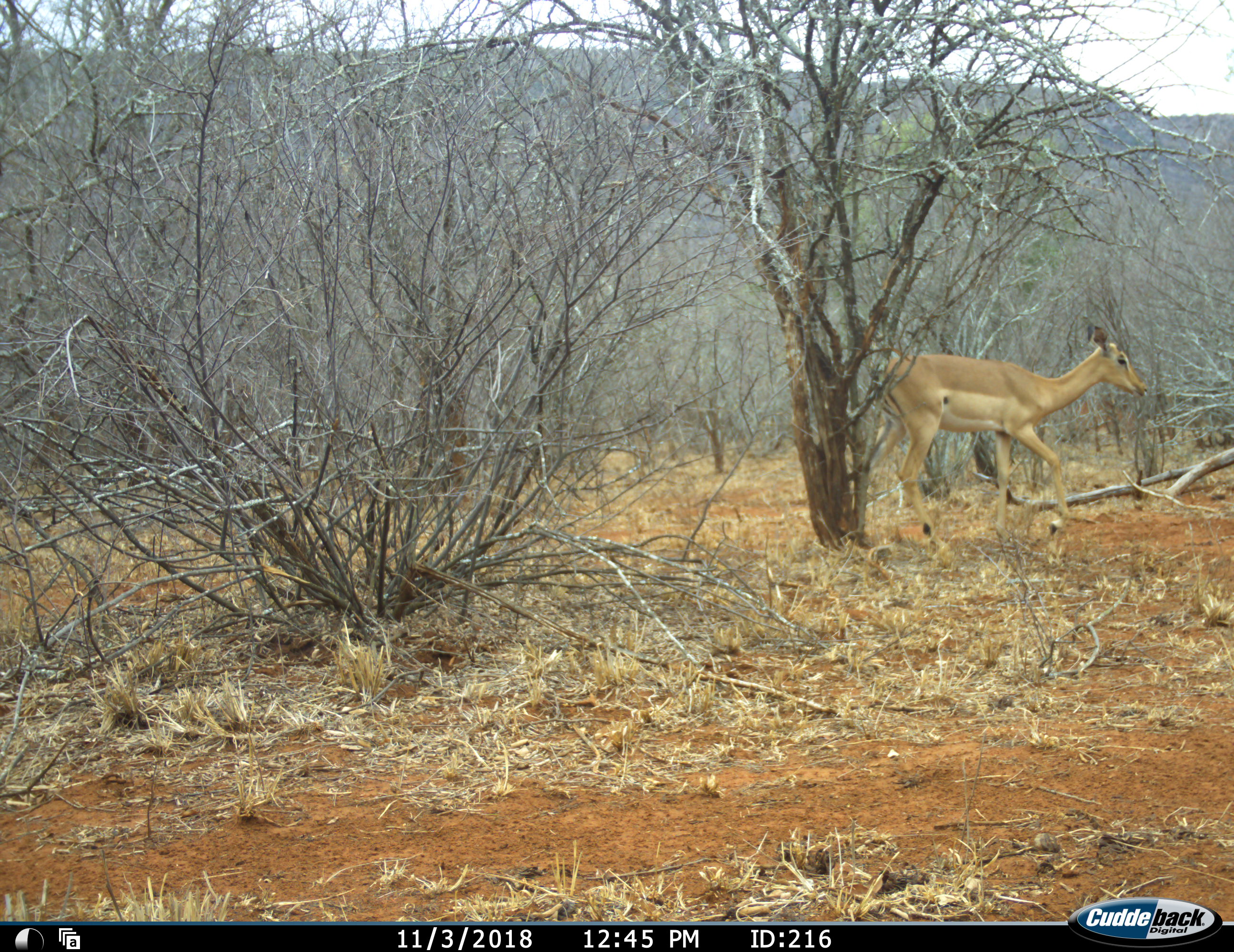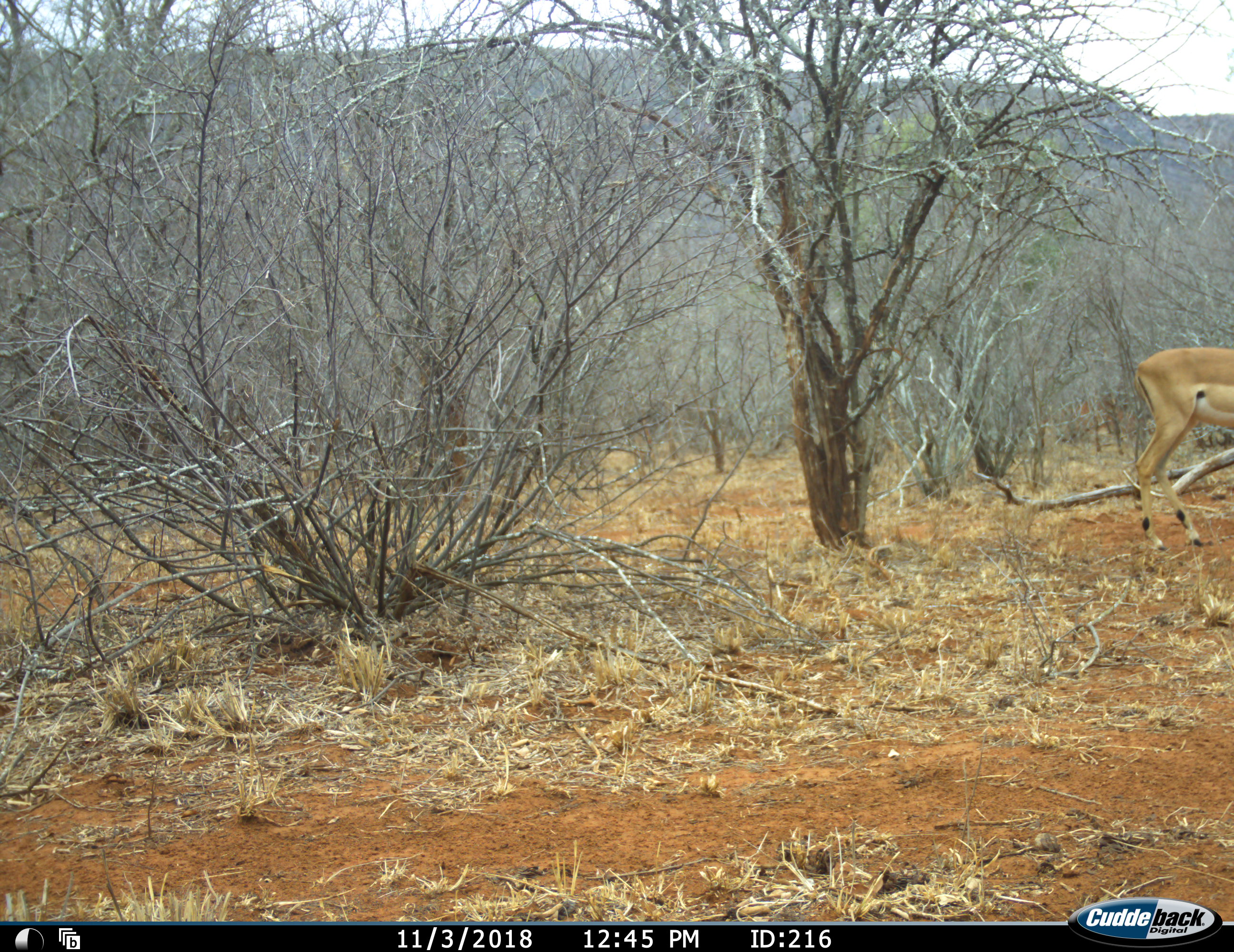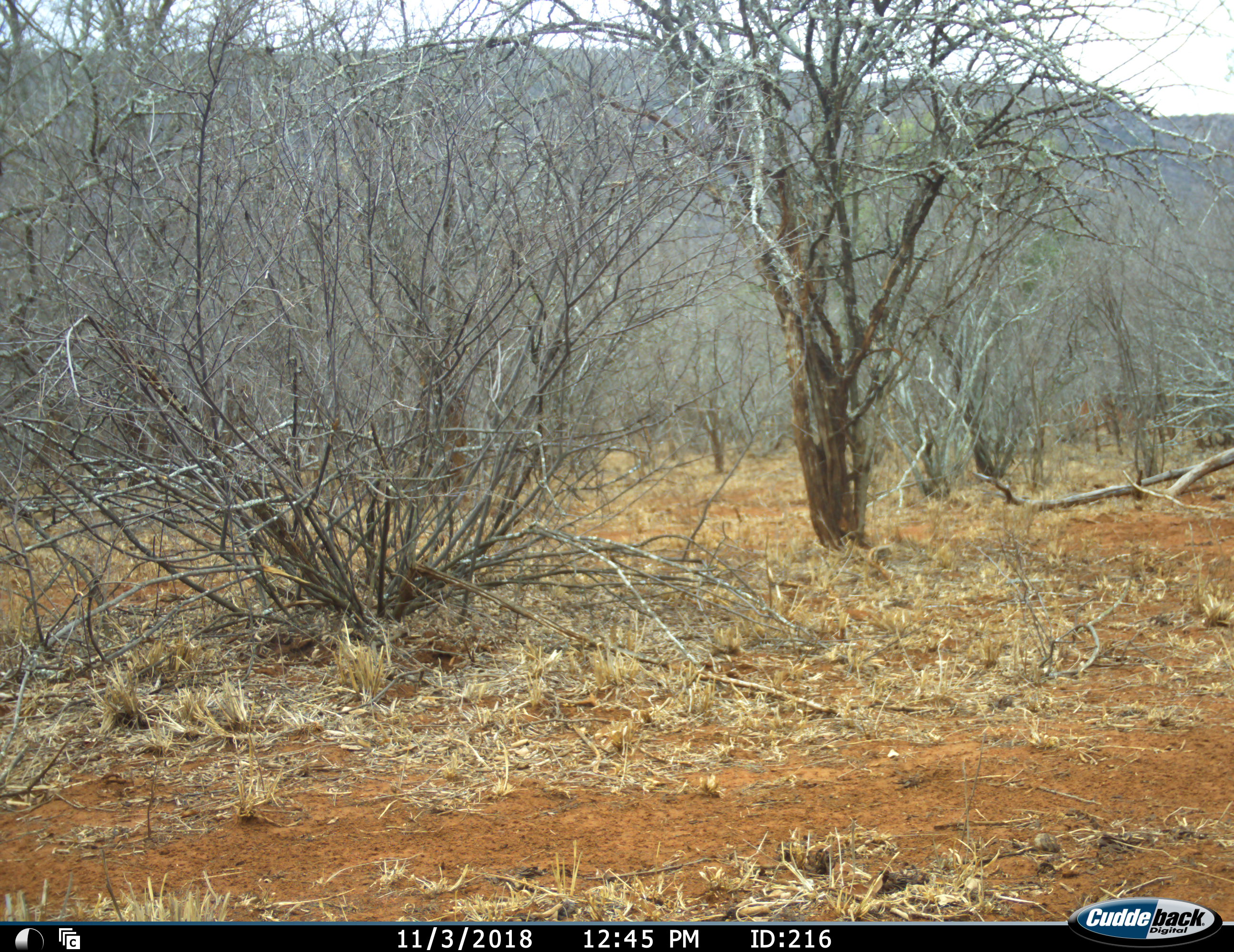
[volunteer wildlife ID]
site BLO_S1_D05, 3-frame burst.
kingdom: Animalia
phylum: Chordata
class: Mammalia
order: Artiodactyla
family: Bovidae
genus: Aepyceros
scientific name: Aepyceros melampus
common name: impala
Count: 1.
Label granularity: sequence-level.